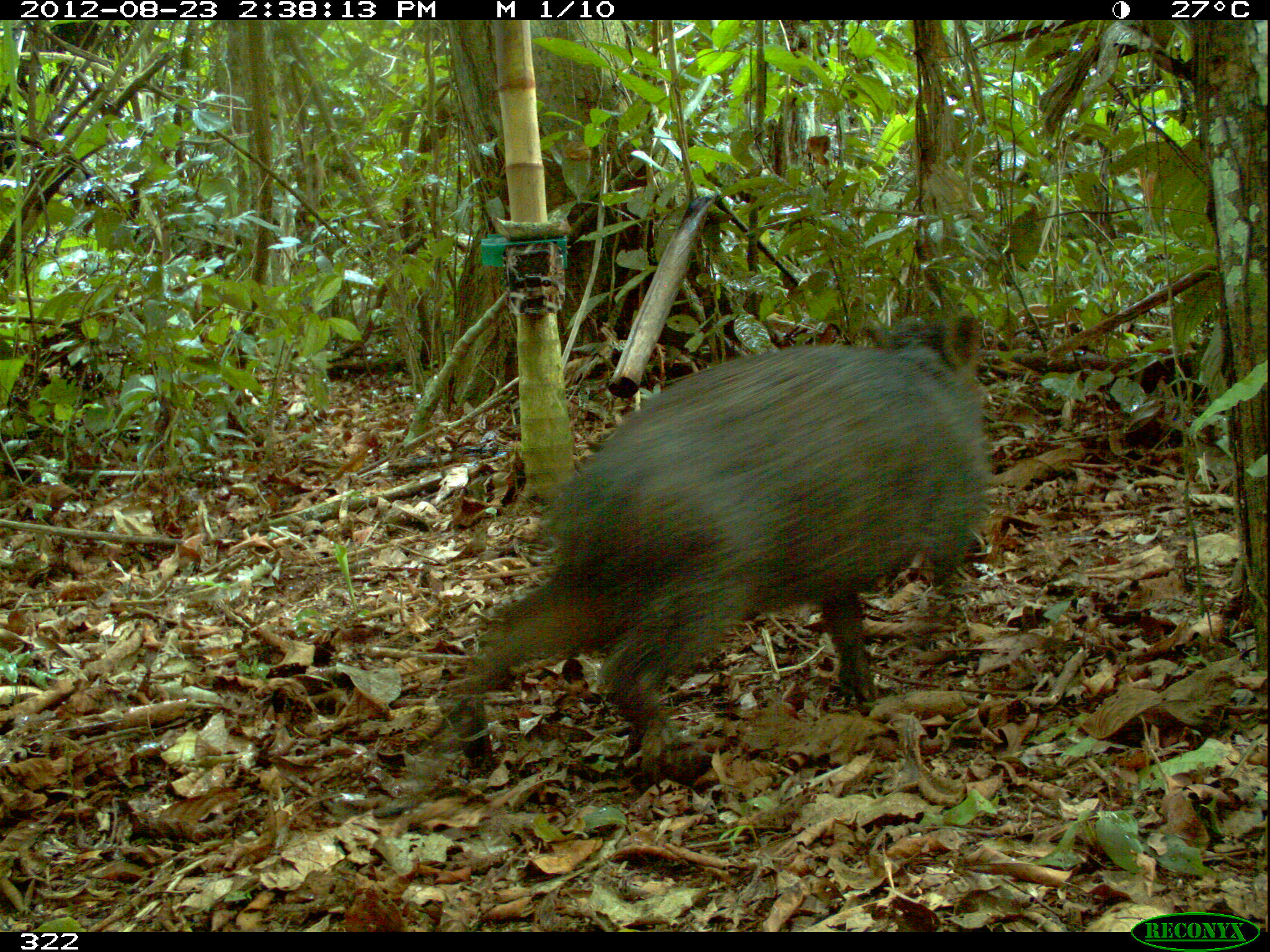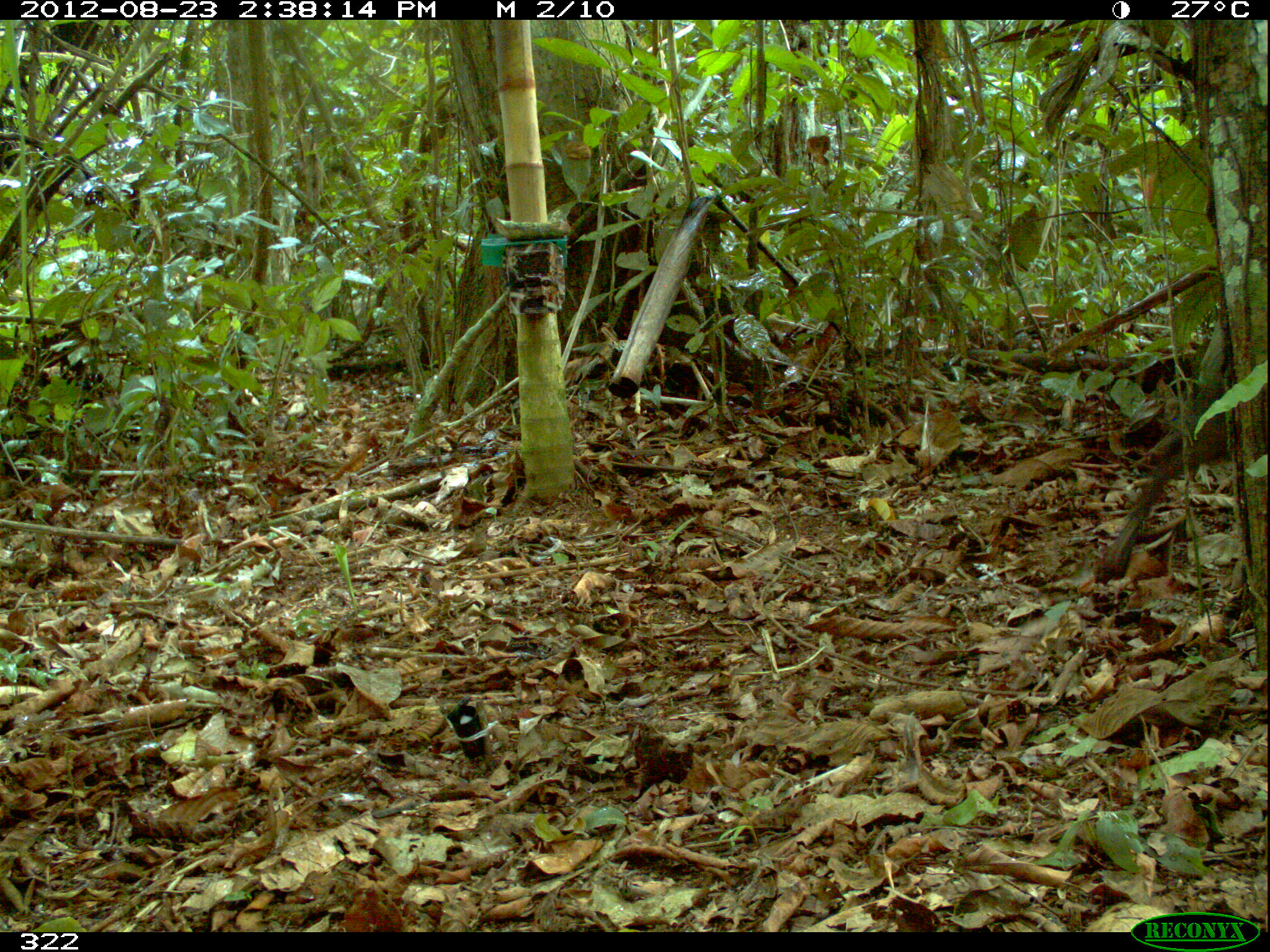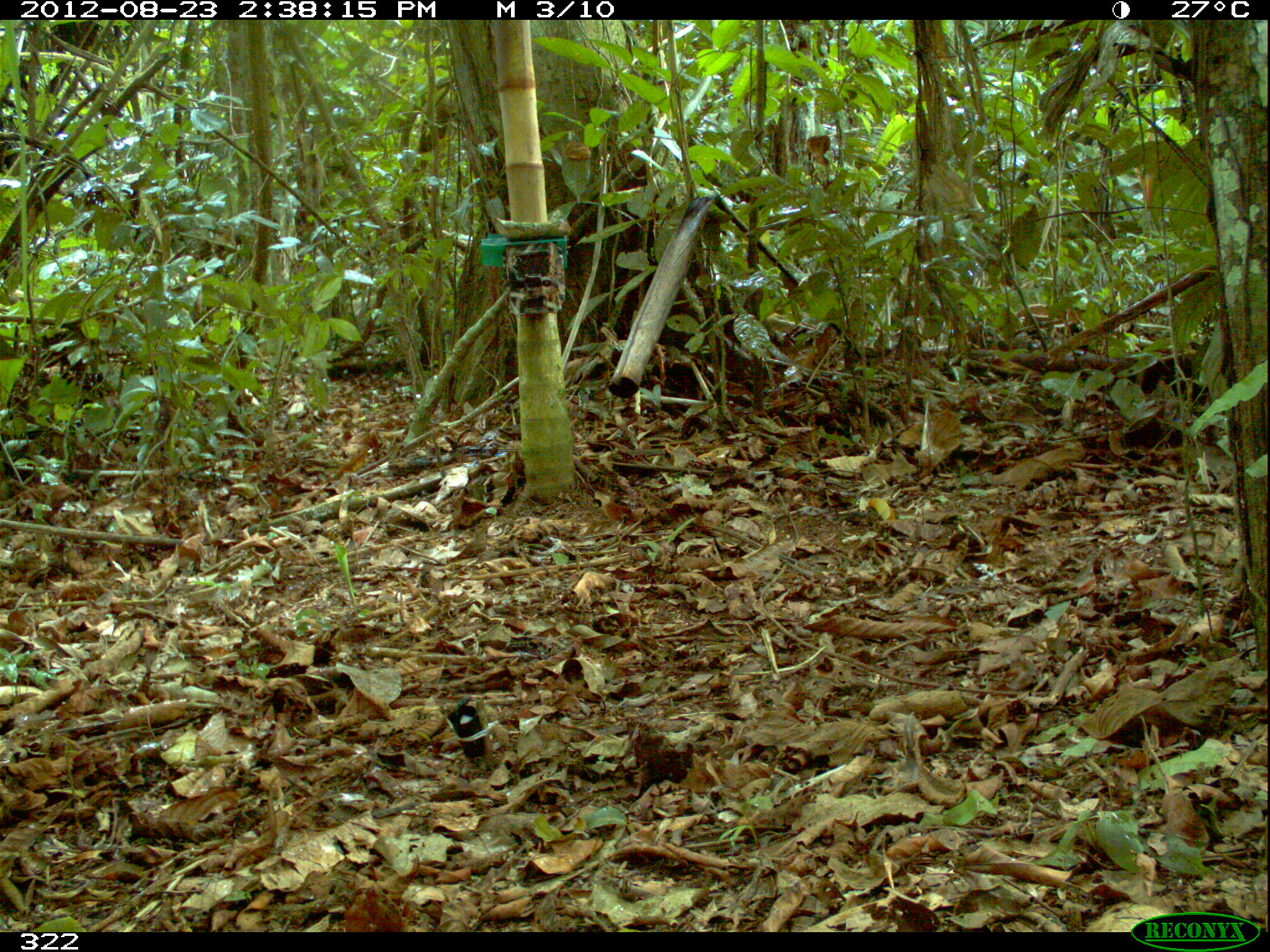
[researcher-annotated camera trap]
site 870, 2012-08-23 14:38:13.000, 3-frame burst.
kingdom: Animalia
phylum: Chordata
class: Mammalia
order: Artiodactyla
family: Tayassuidae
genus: Tayassu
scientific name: Tayassu pecari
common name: white-lipped peccary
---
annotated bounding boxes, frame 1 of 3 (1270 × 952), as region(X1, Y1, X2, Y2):
tayassu pecari: region(432, 308, 993, 792)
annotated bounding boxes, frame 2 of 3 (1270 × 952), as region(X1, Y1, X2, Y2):
tayassu pecari: region(1094, 321, 1227, 582)